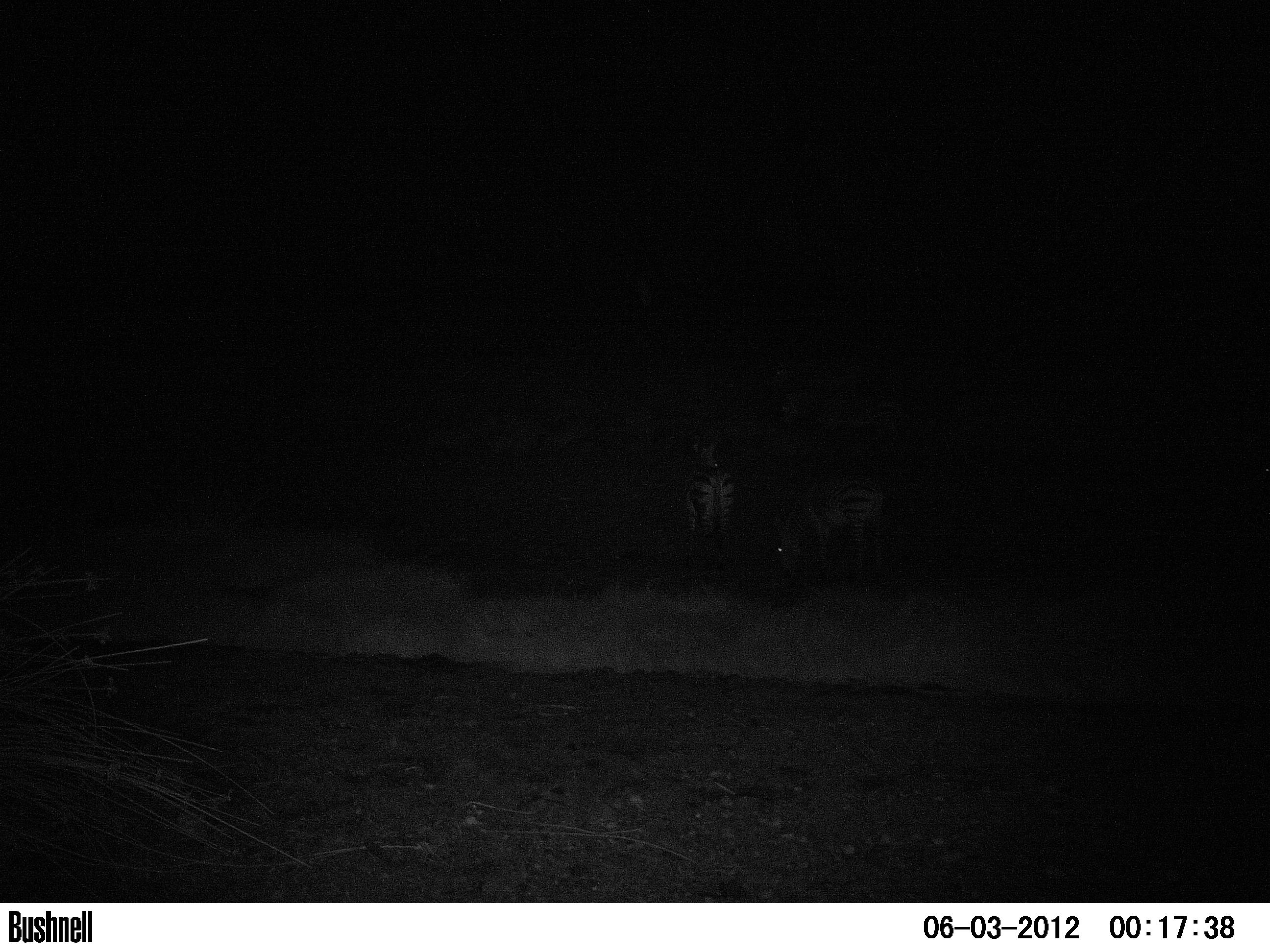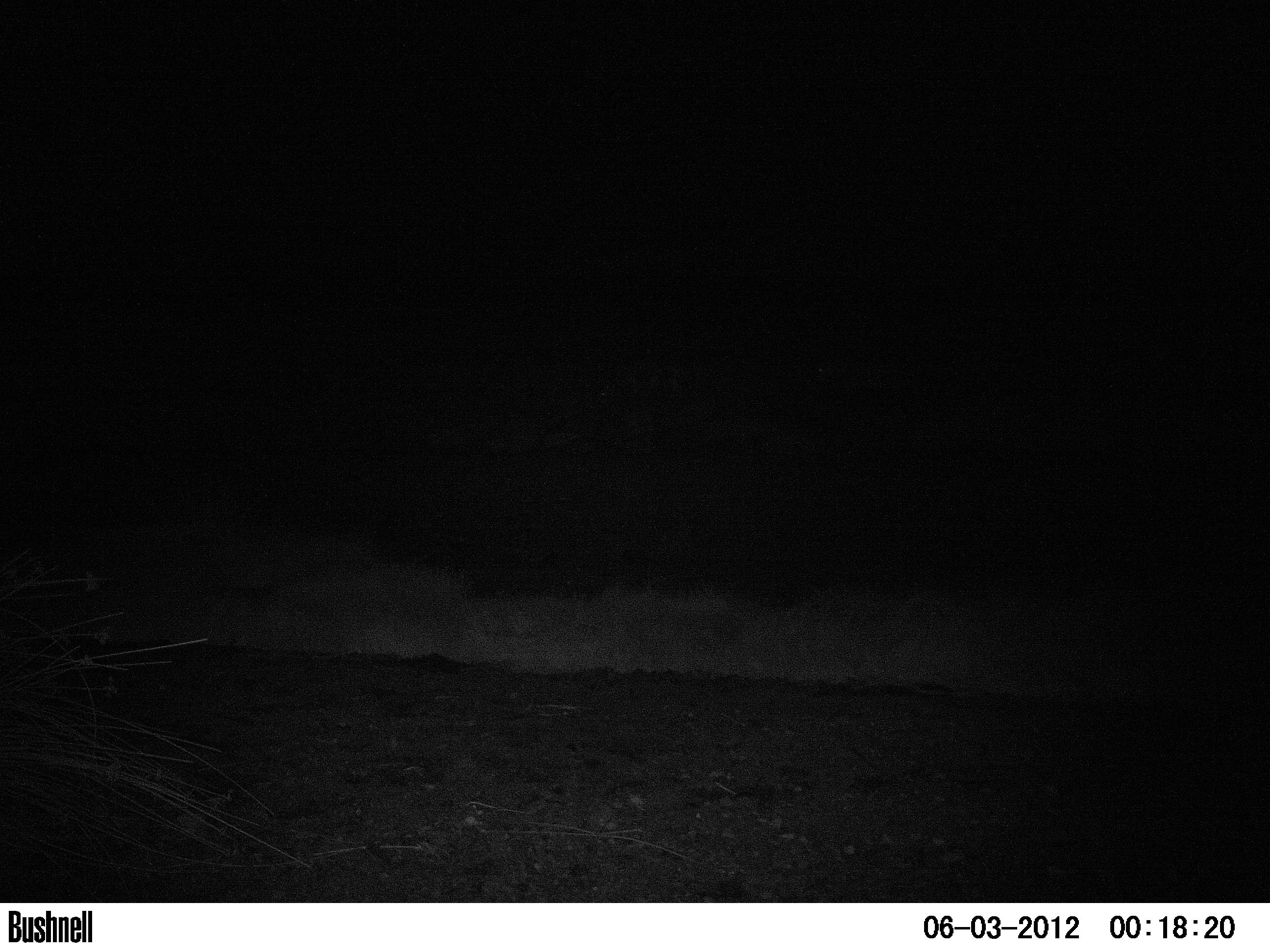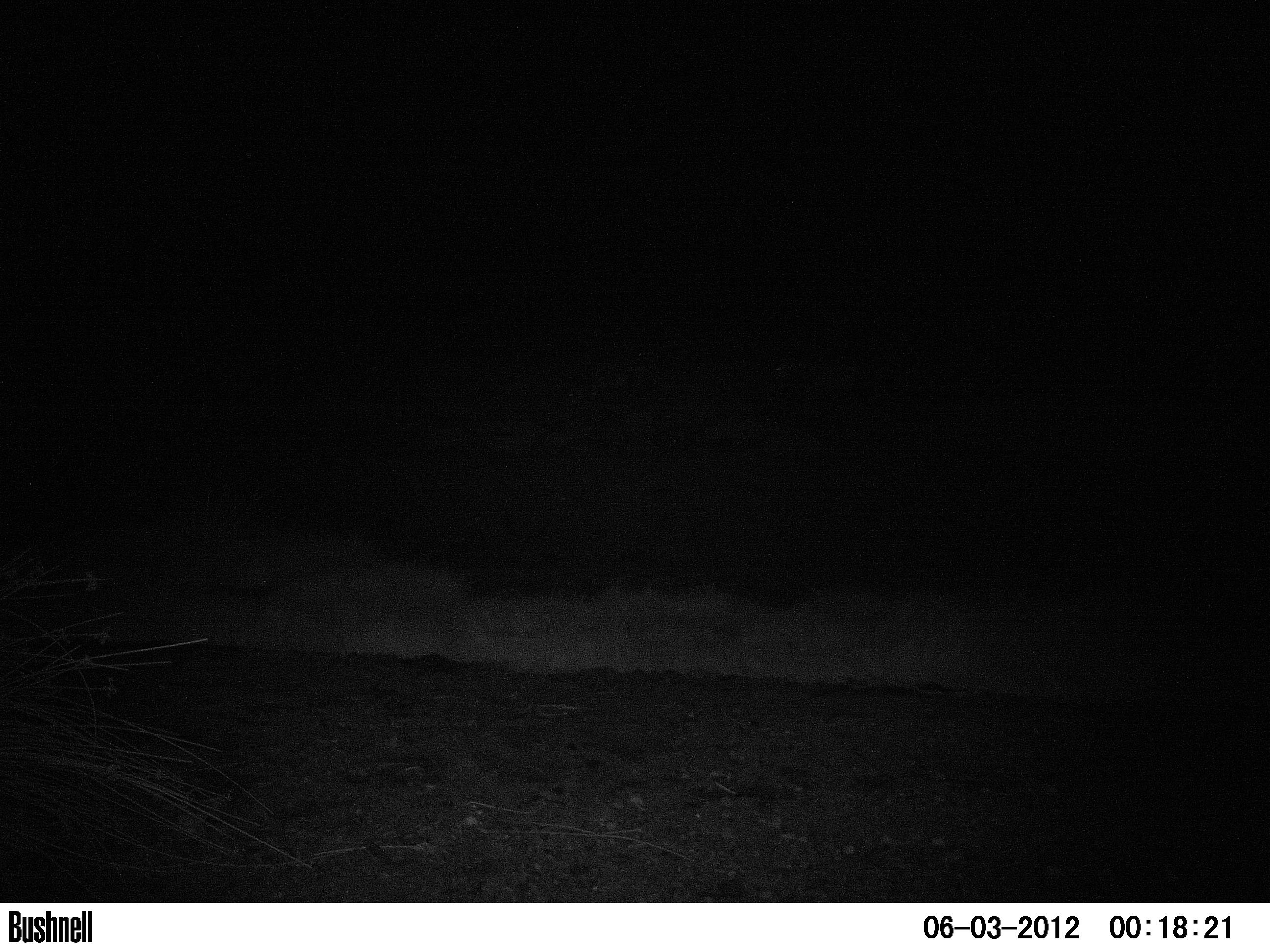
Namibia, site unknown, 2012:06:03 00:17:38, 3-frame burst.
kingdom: Animalia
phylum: Chordata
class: Mammalia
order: Perissodactyla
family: Equidae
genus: Equus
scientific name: Equus zebra hartmannae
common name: hartmann's mountain zebra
Equus zebra hartmannae (hartmann's mountain zebra).